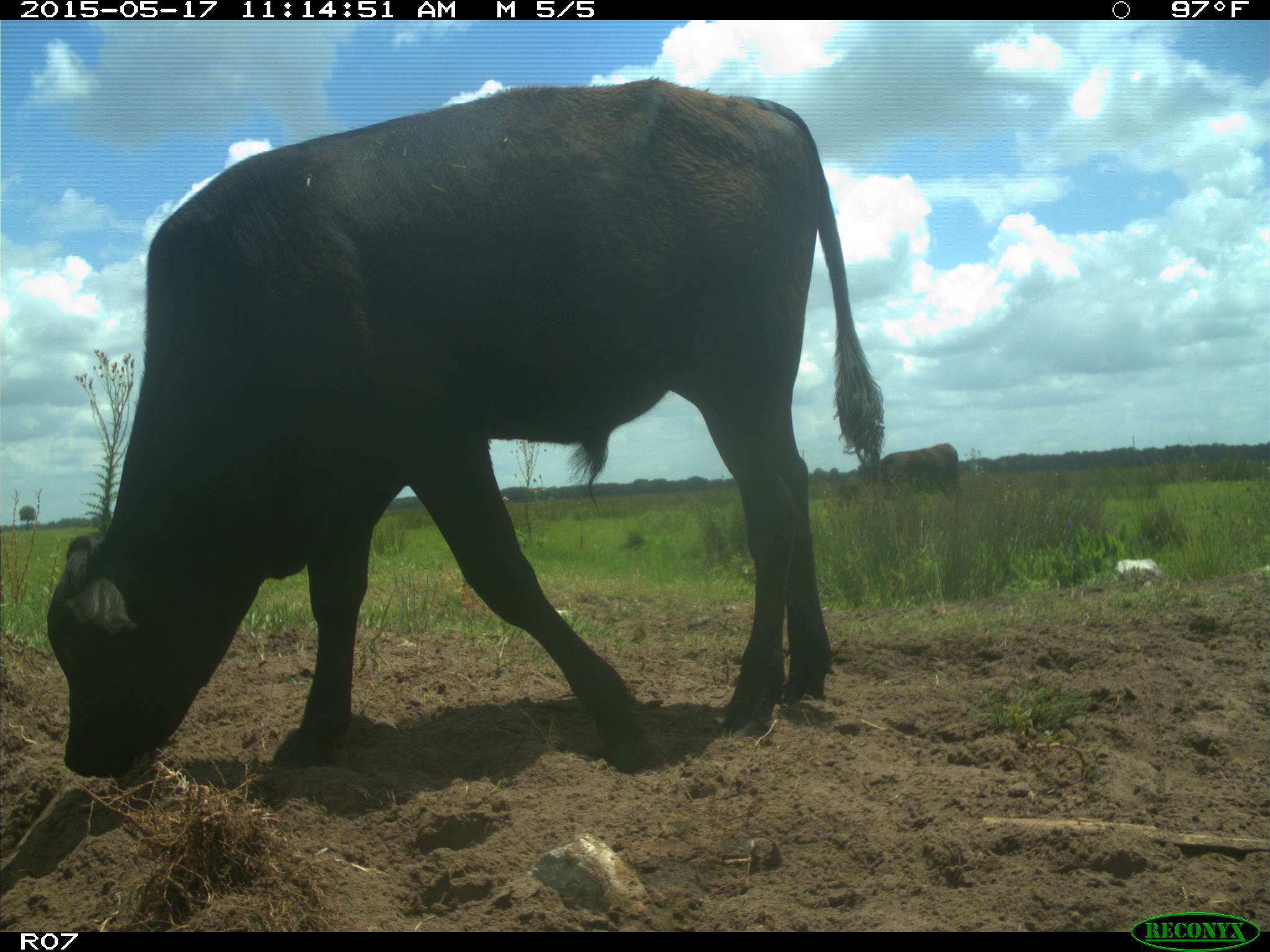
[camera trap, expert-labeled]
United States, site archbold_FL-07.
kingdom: Animalia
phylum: Chordata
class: Mammalia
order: Artiodactyla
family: Bovidae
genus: Bos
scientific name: Bos taurus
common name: domestic cow